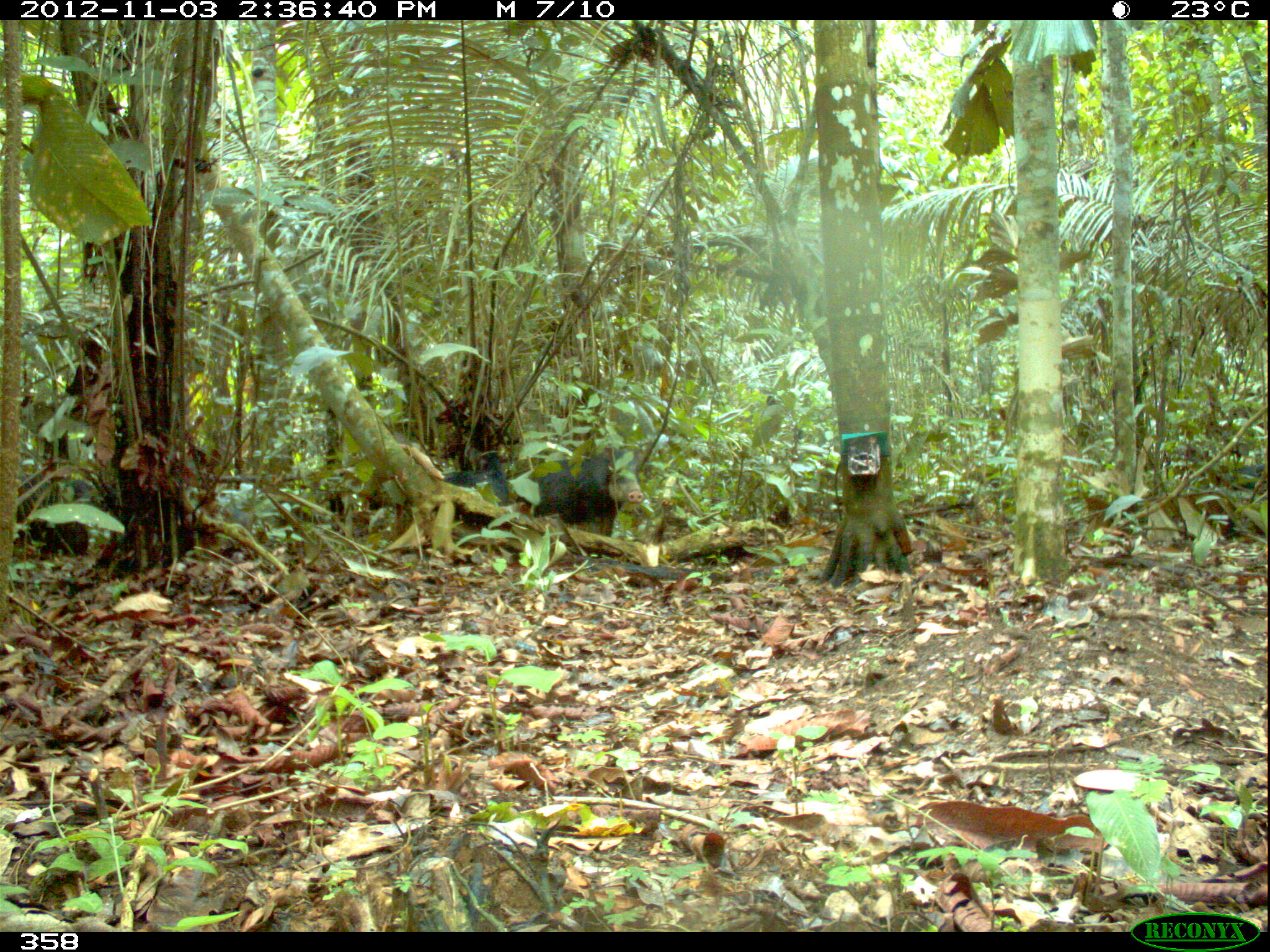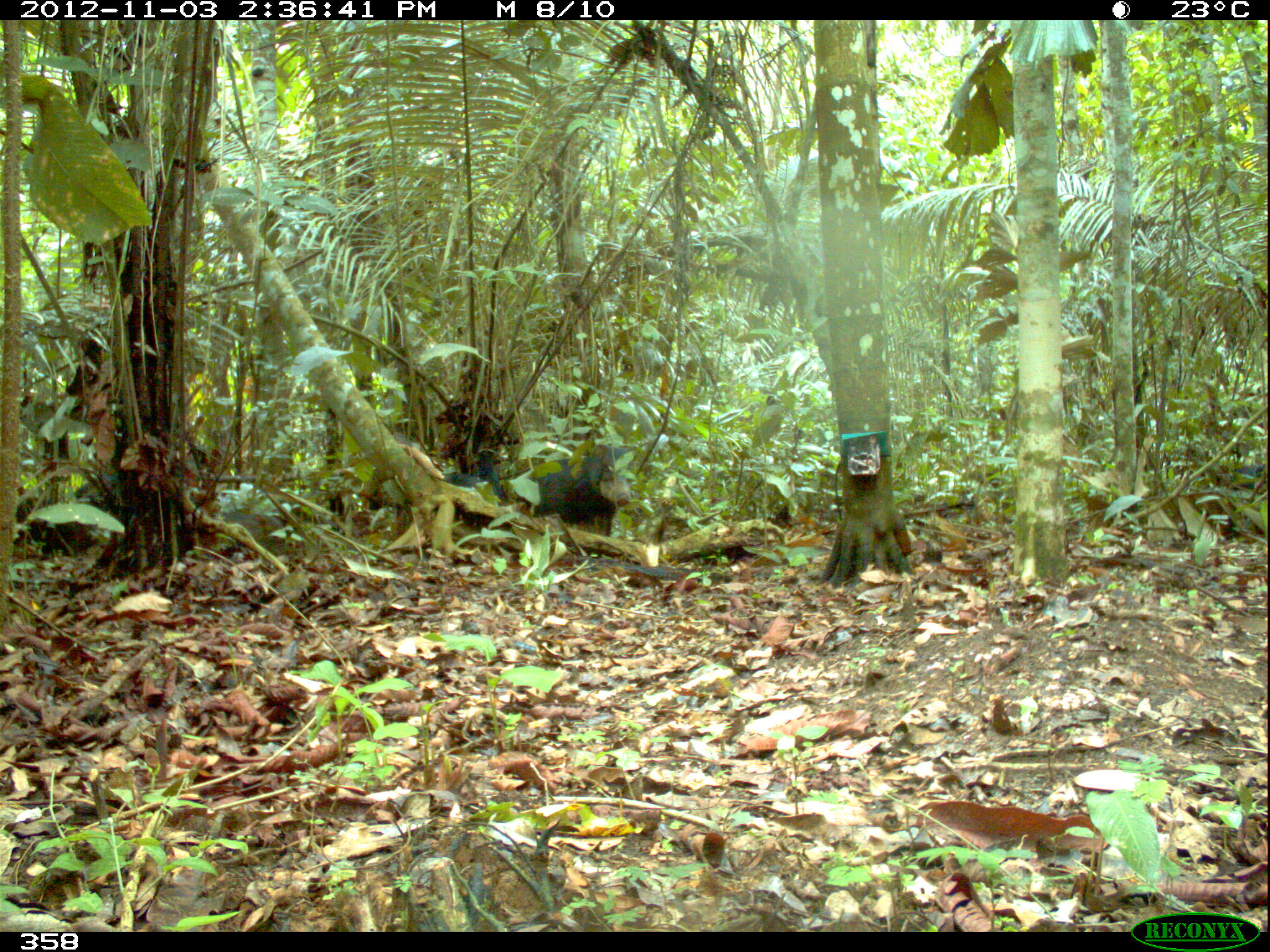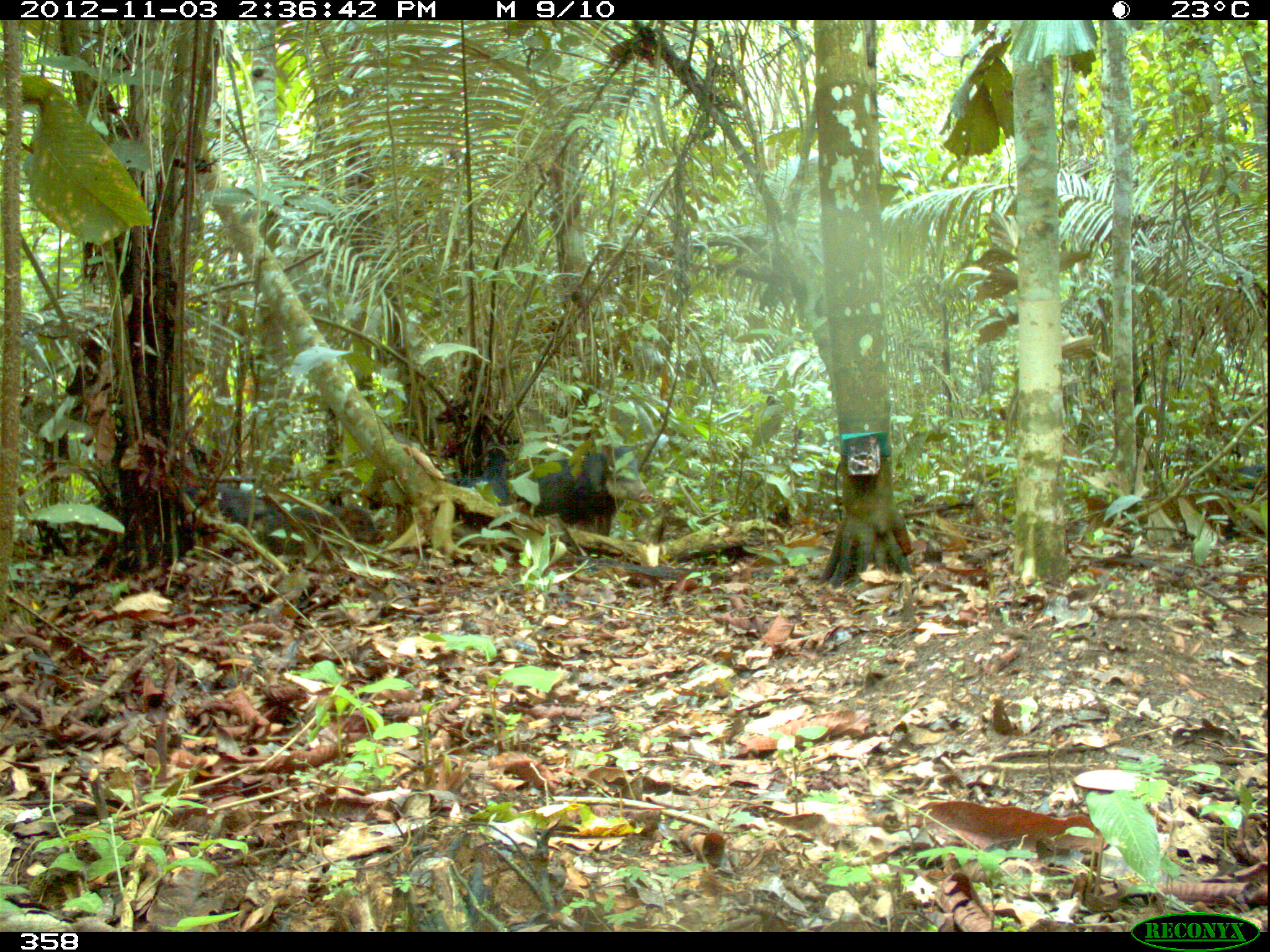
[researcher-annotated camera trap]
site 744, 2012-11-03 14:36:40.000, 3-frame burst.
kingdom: Animalia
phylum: Chordata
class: Mammalia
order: Artiodactyla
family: Tayassuidae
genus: Tayassu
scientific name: Tayassu pecari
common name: white-lipped peccary